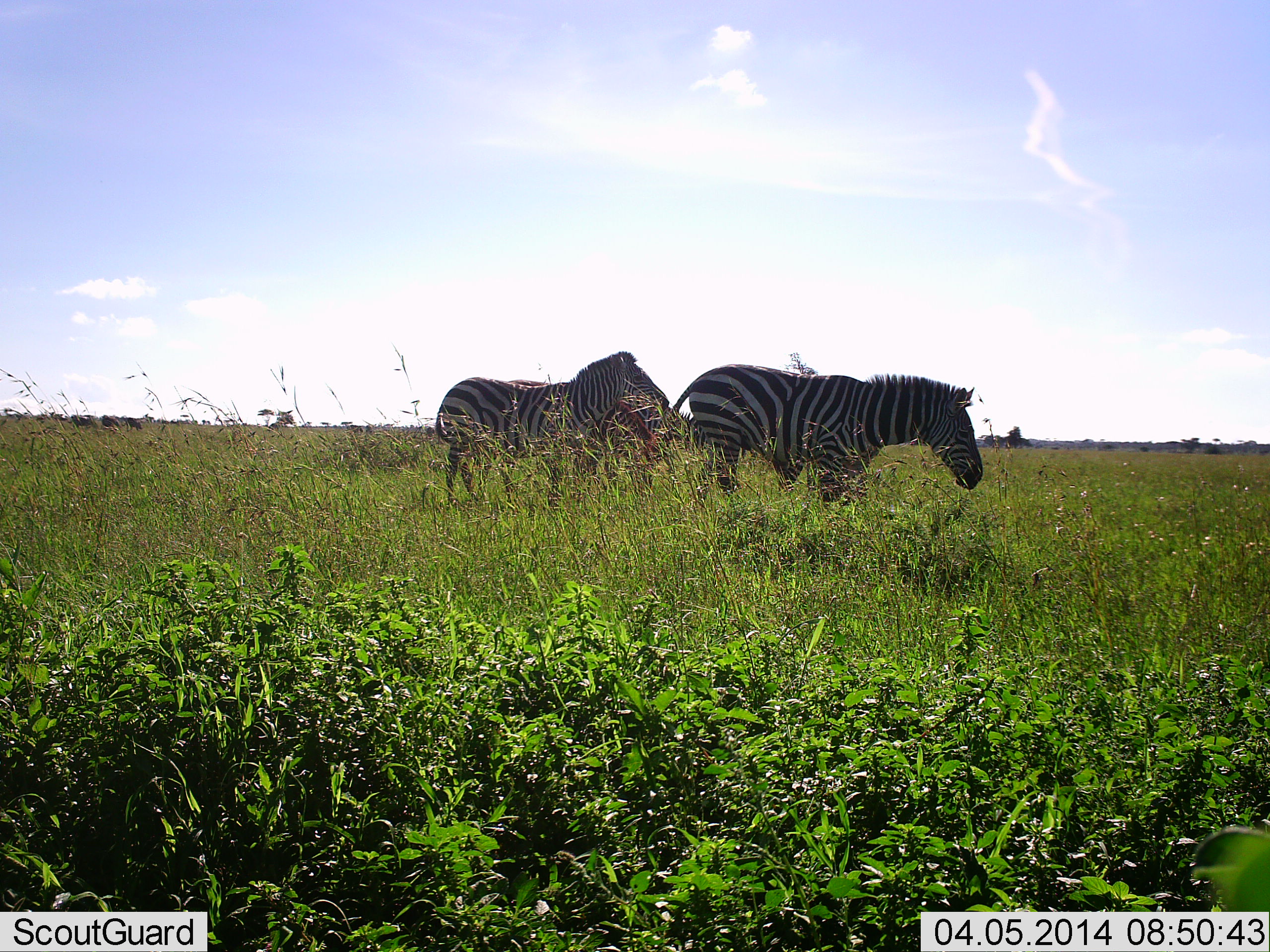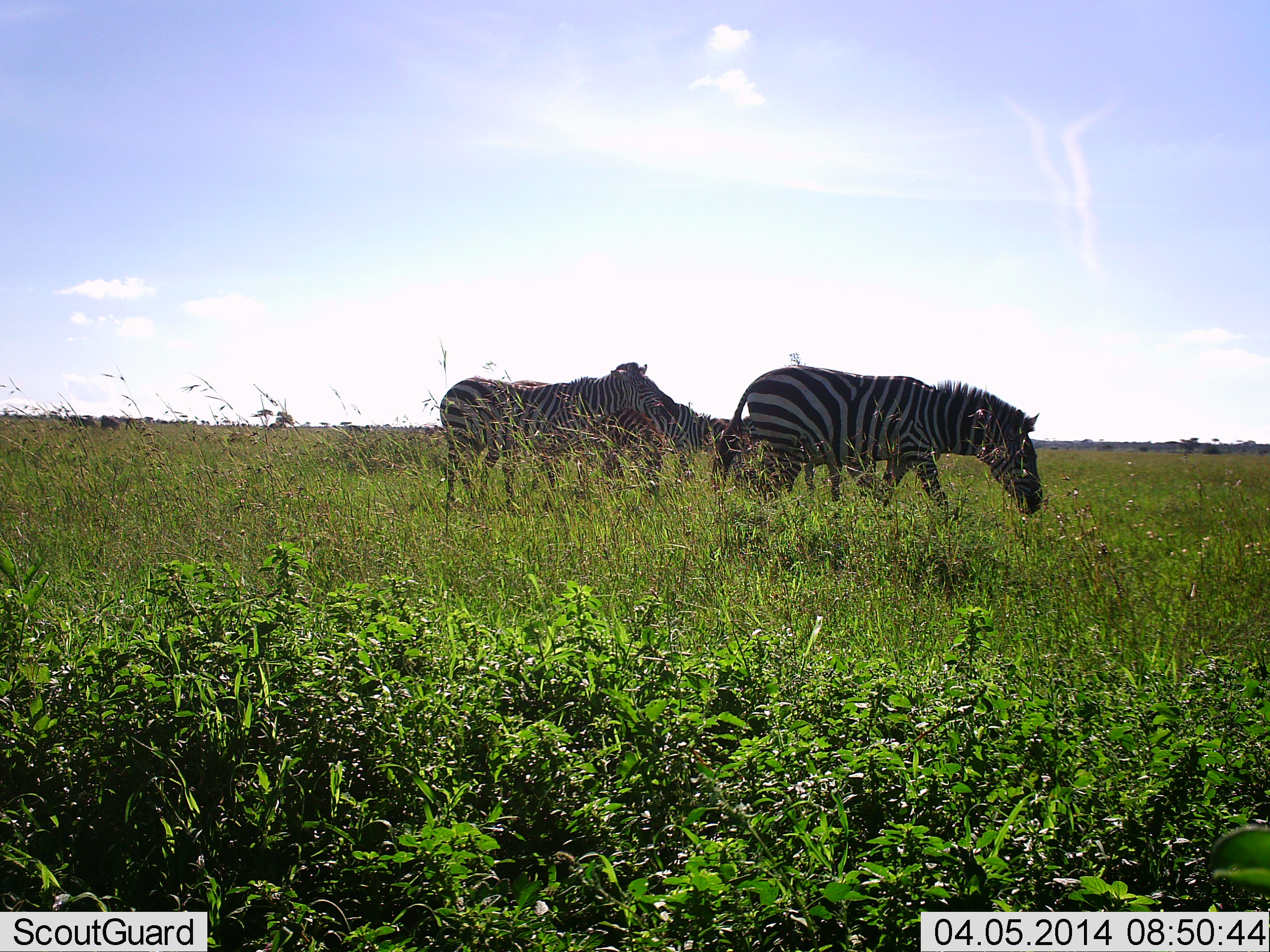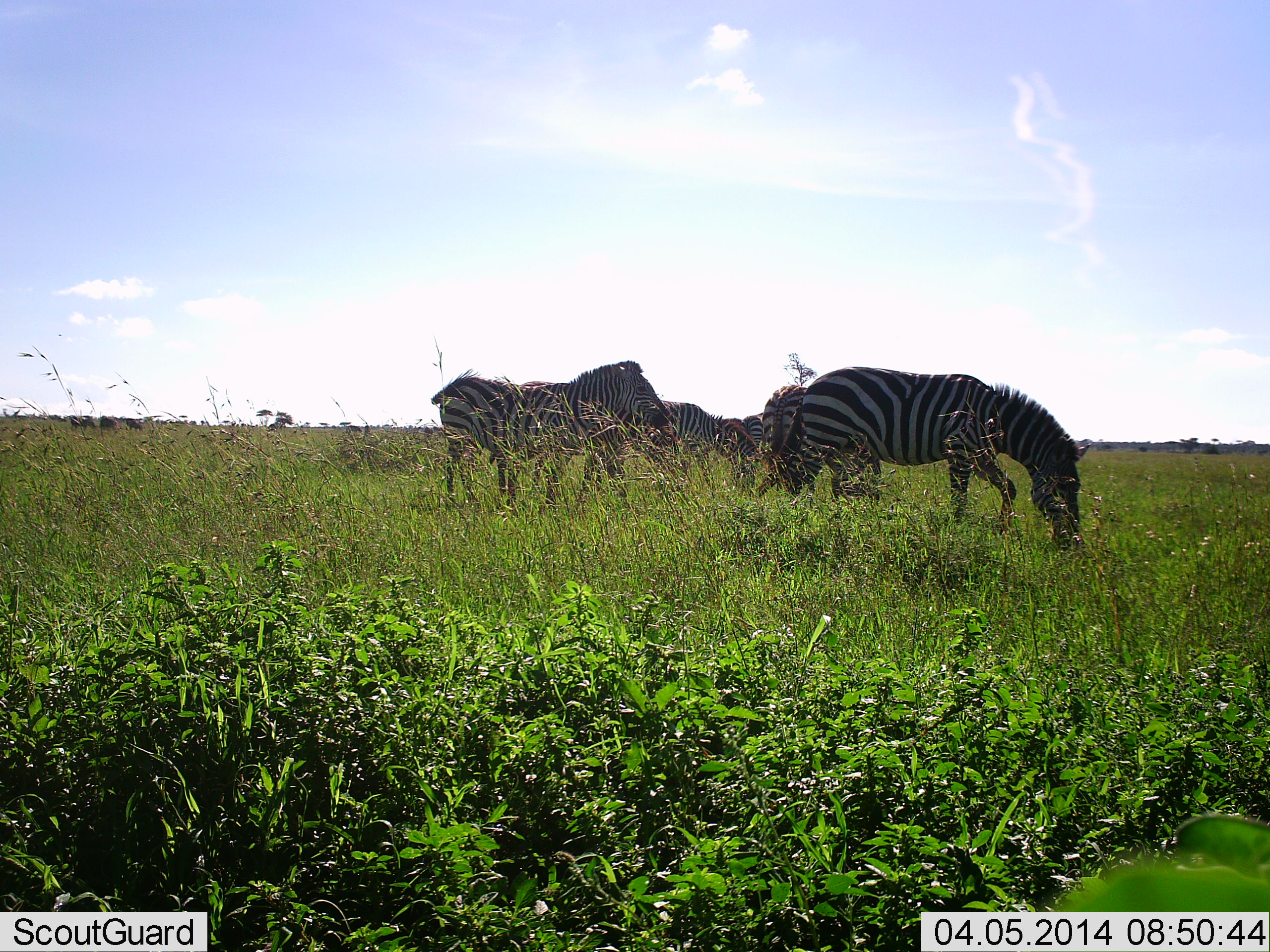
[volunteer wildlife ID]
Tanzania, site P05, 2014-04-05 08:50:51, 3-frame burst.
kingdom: Animalia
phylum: Chordata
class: Mammalia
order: Perissodactyla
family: Equidae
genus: Equus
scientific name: Equus quagga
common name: plains zebra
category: zebra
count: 4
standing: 64%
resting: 0%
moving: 45%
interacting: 0%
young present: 0%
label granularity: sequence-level